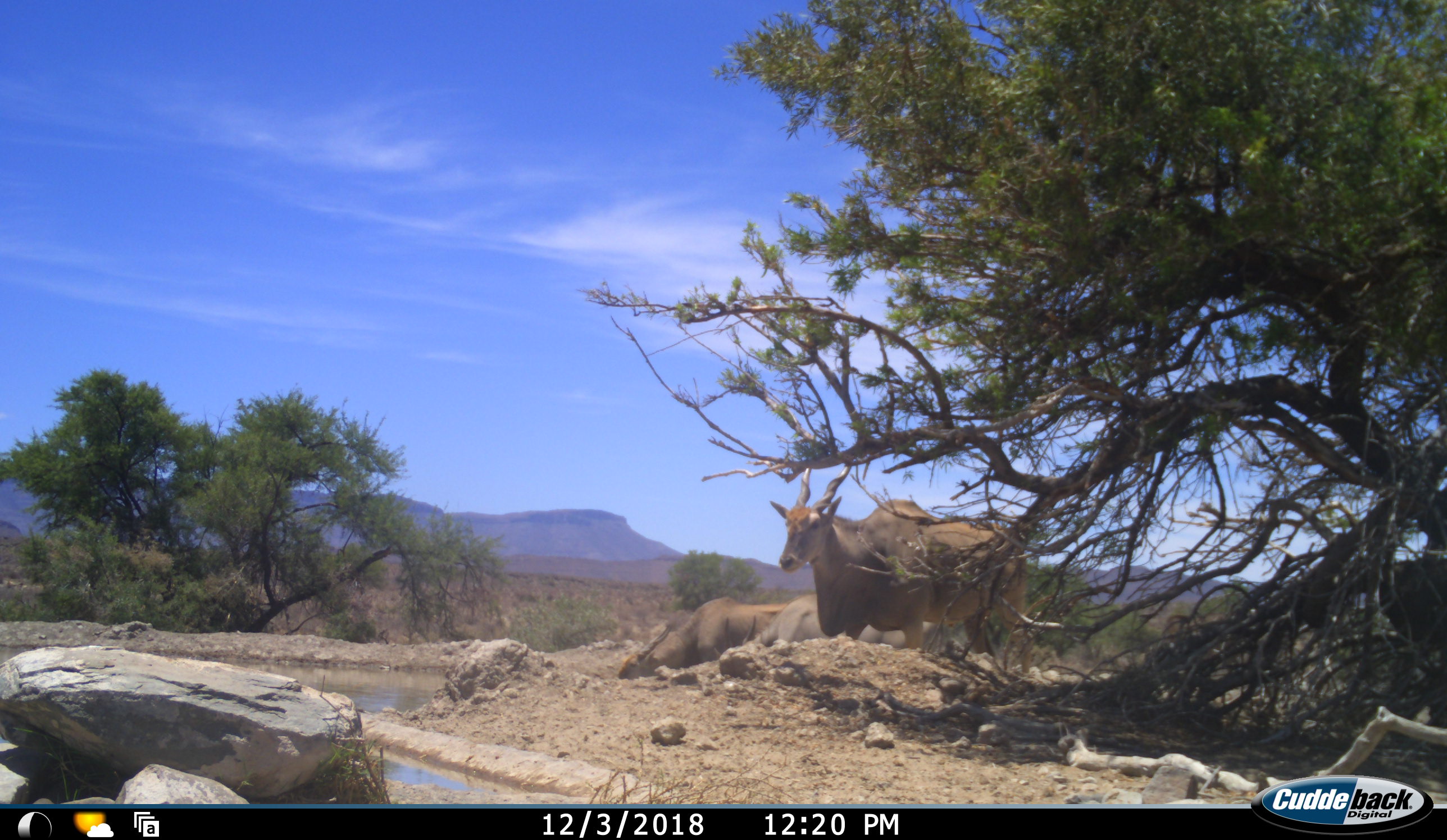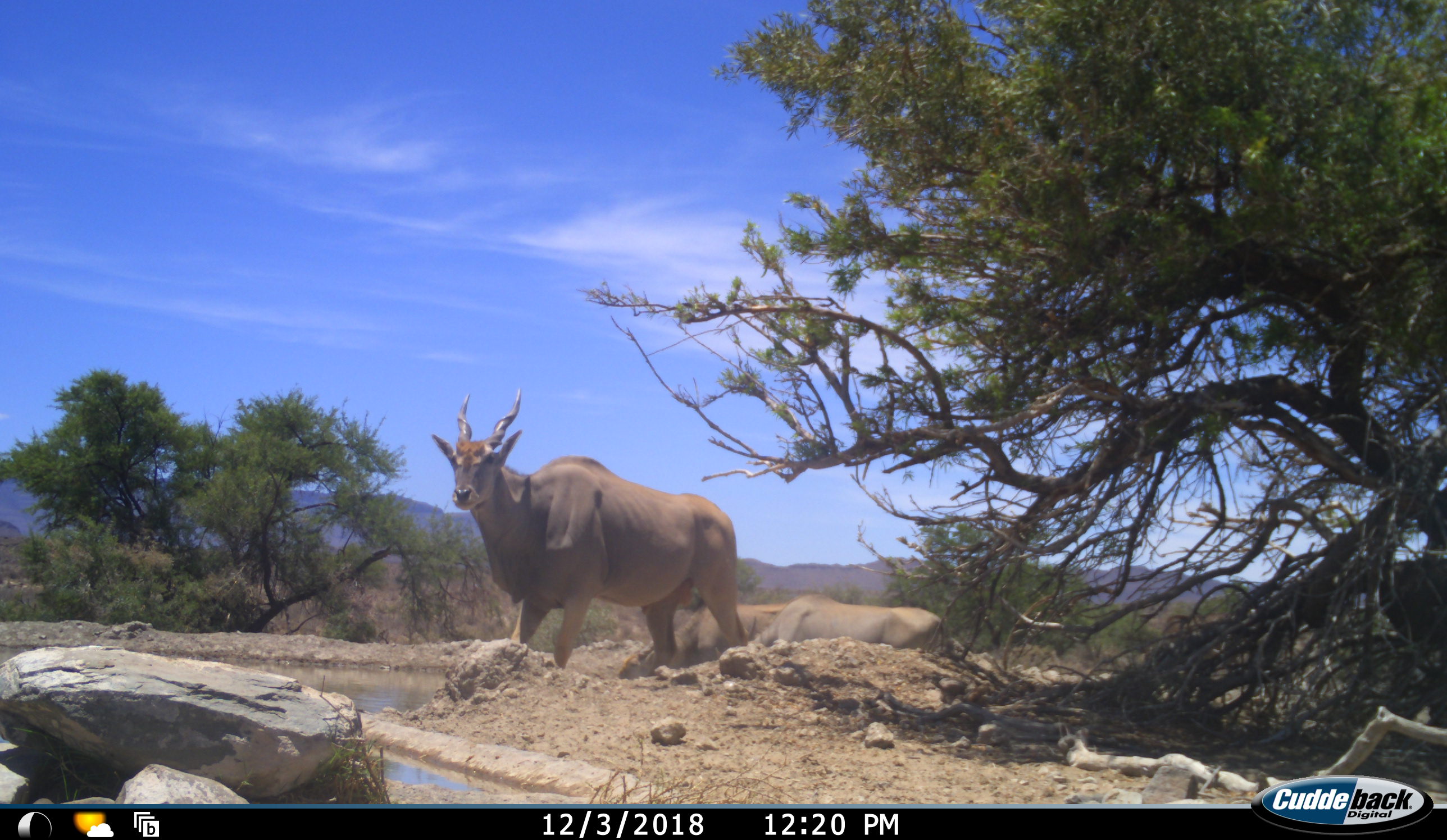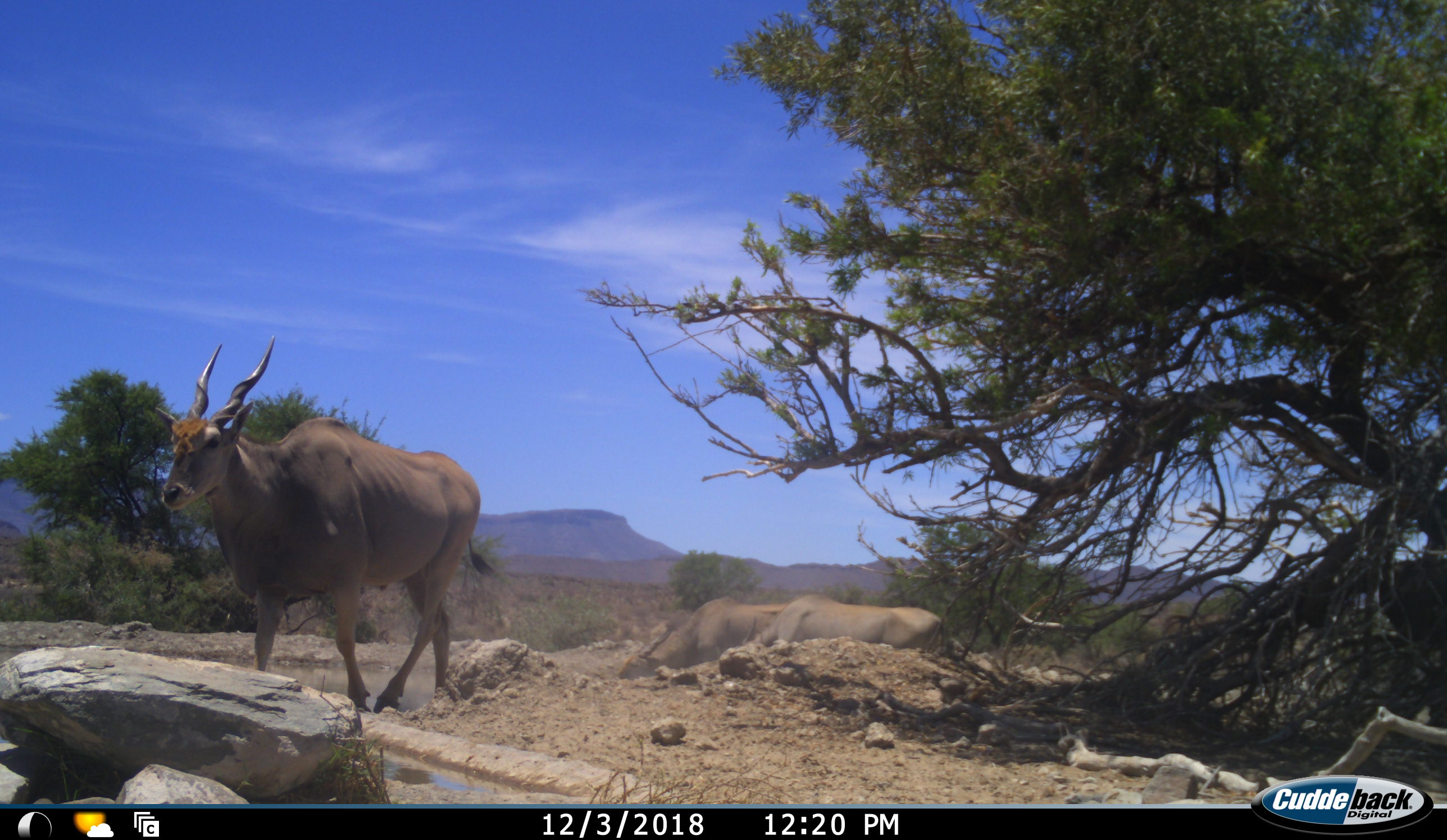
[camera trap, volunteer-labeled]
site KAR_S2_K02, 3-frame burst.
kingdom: Animalia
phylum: Chordata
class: Mammalia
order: Artiodactyla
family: Bovidae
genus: Tragelaphus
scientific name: Tragelaphus oryx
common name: eland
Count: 3.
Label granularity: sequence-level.